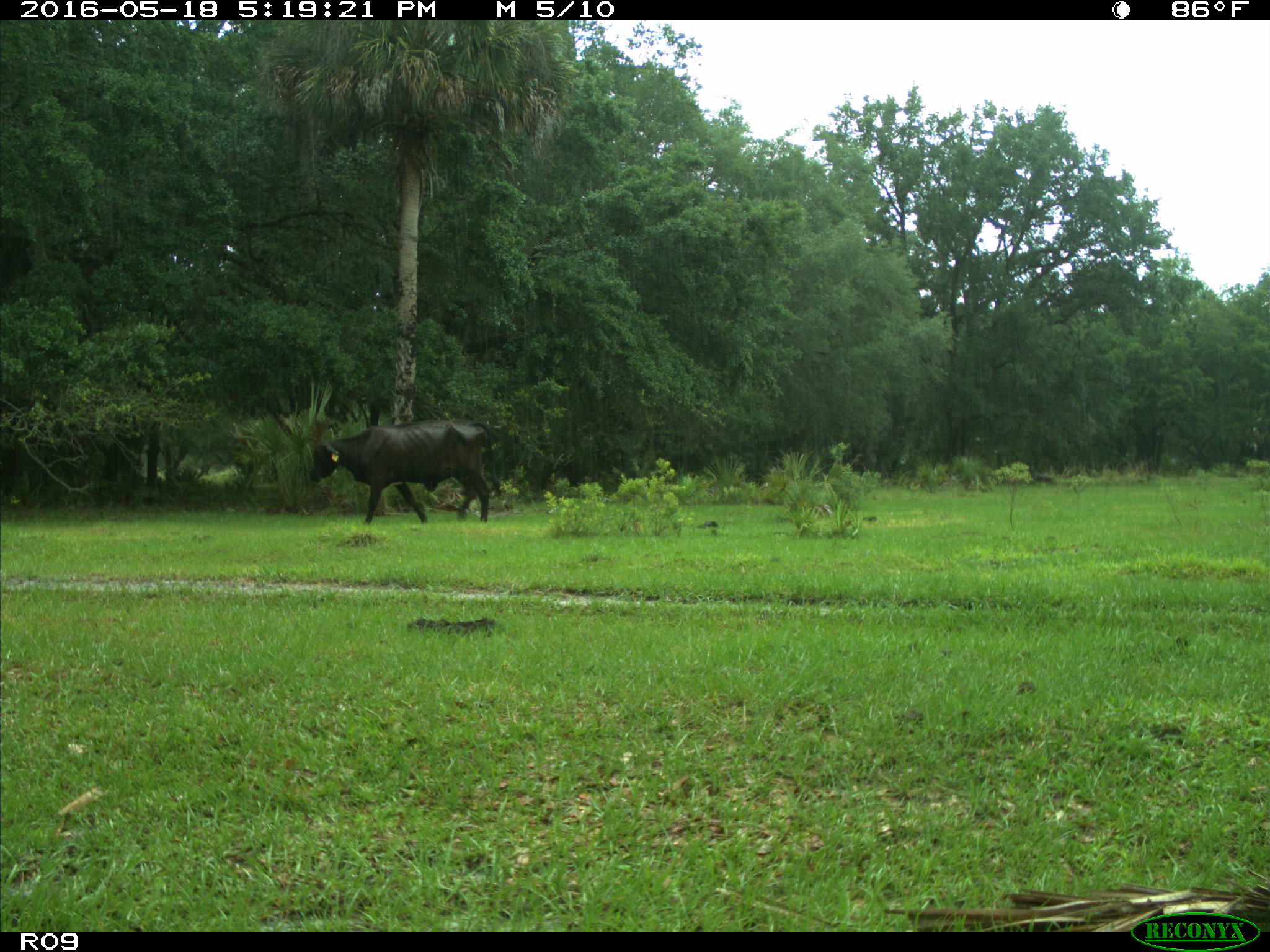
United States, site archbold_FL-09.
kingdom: Animalia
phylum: Chordata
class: Mammalia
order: Artiodactyla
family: Bovidae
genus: Bos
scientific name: Bos taurus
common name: domestic cow